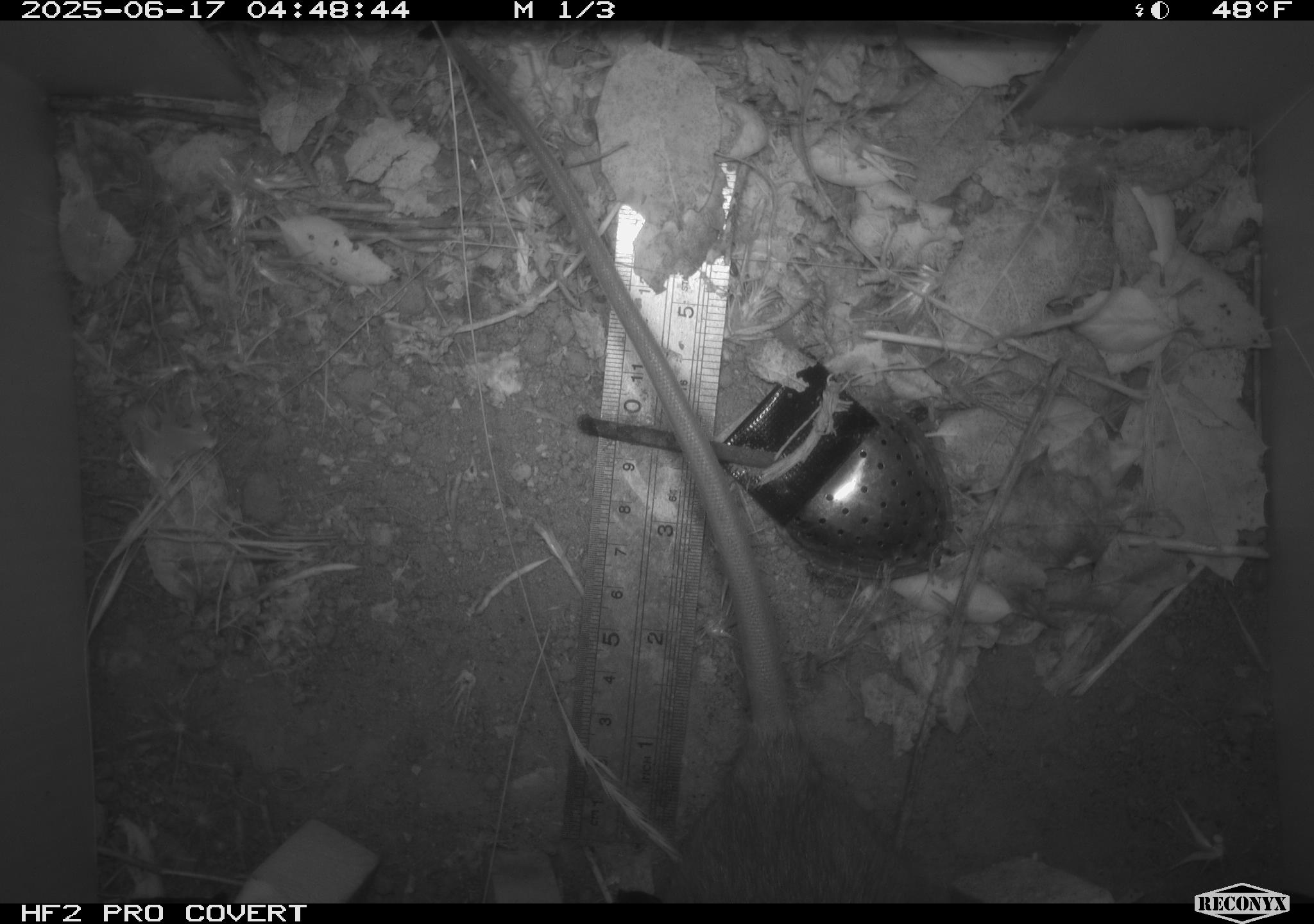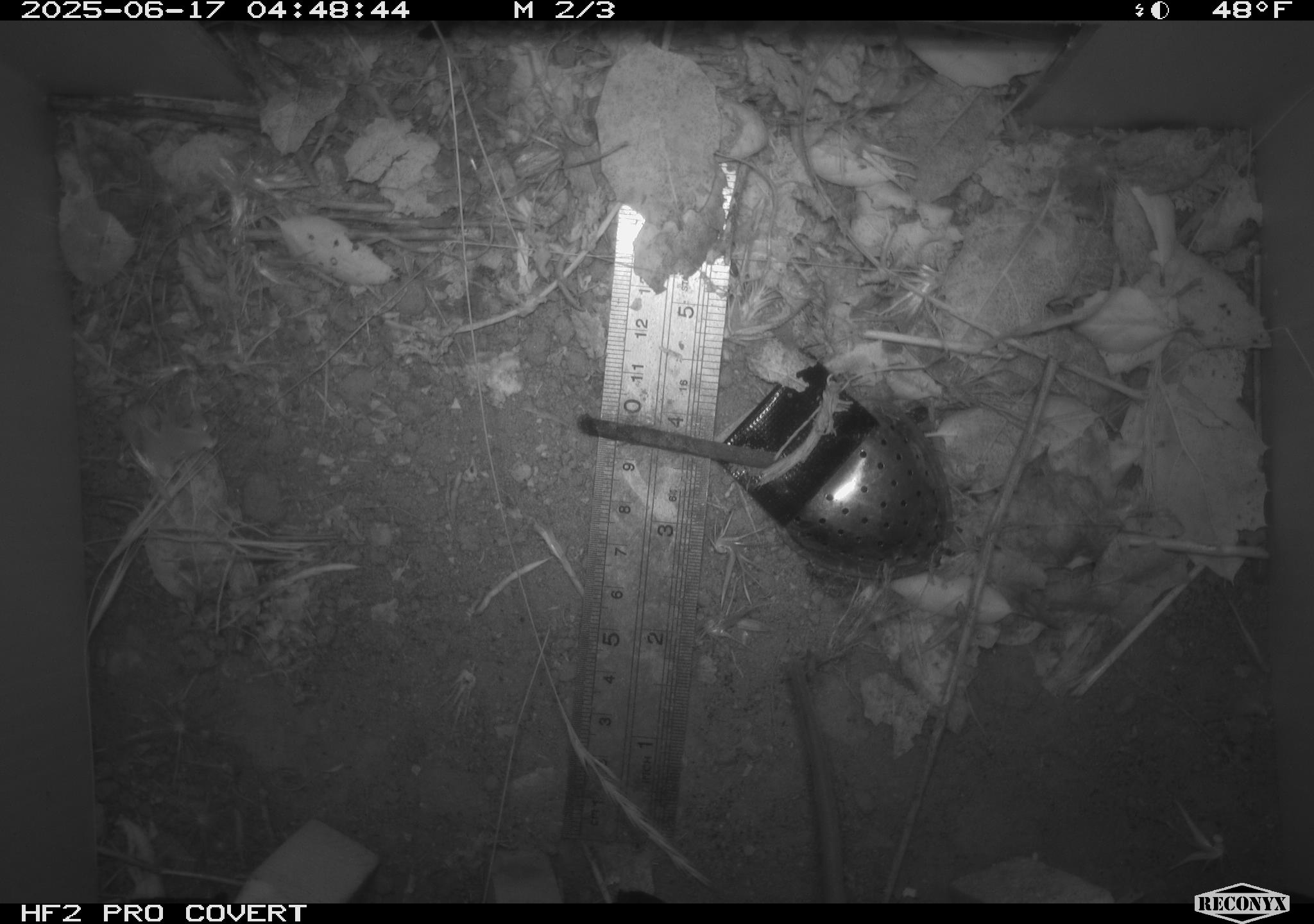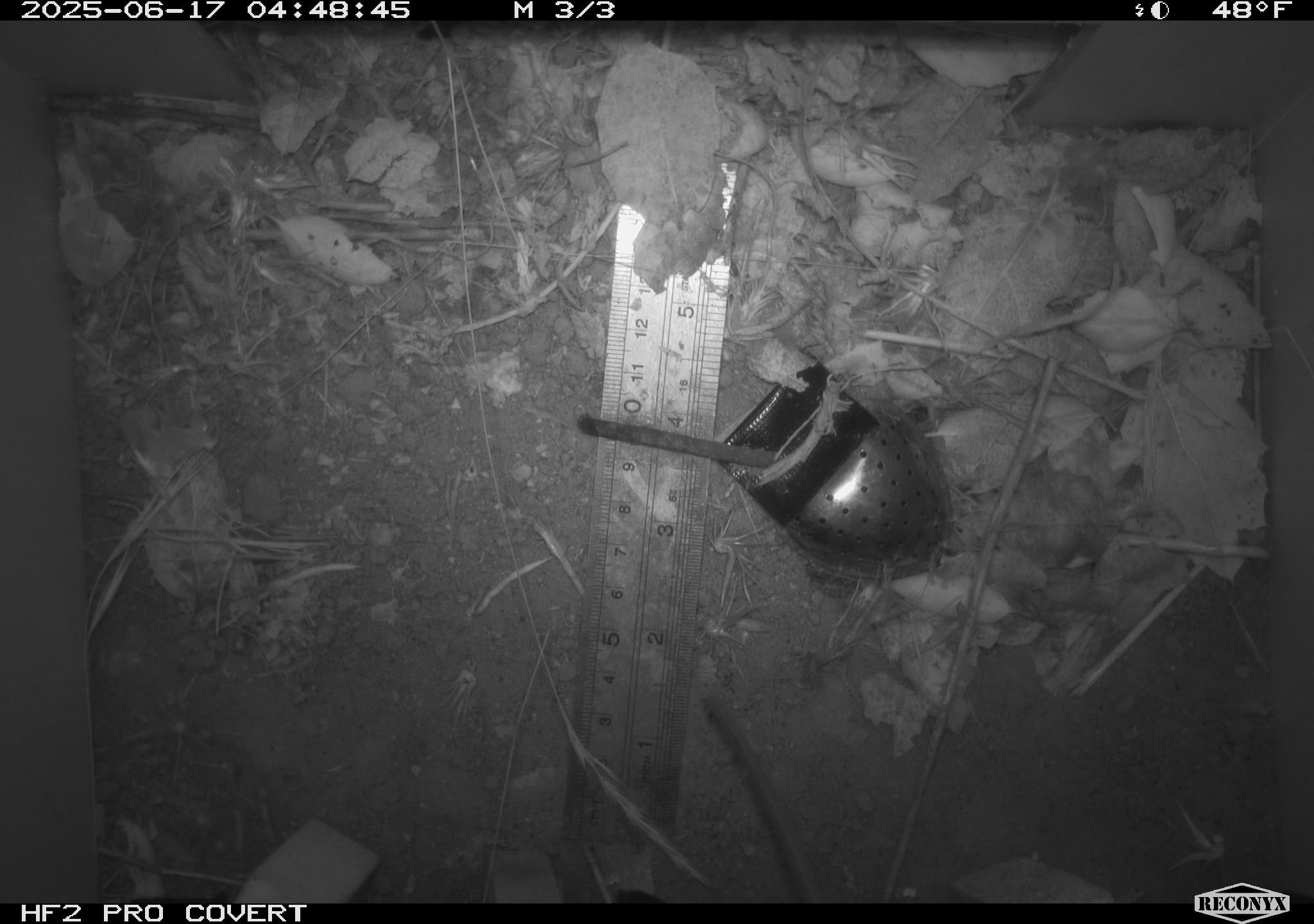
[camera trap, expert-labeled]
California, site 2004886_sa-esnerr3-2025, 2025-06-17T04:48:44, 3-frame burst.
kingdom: Animalia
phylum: Chordata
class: Mammalia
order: Rodentia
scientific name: Rodentia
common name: rodent